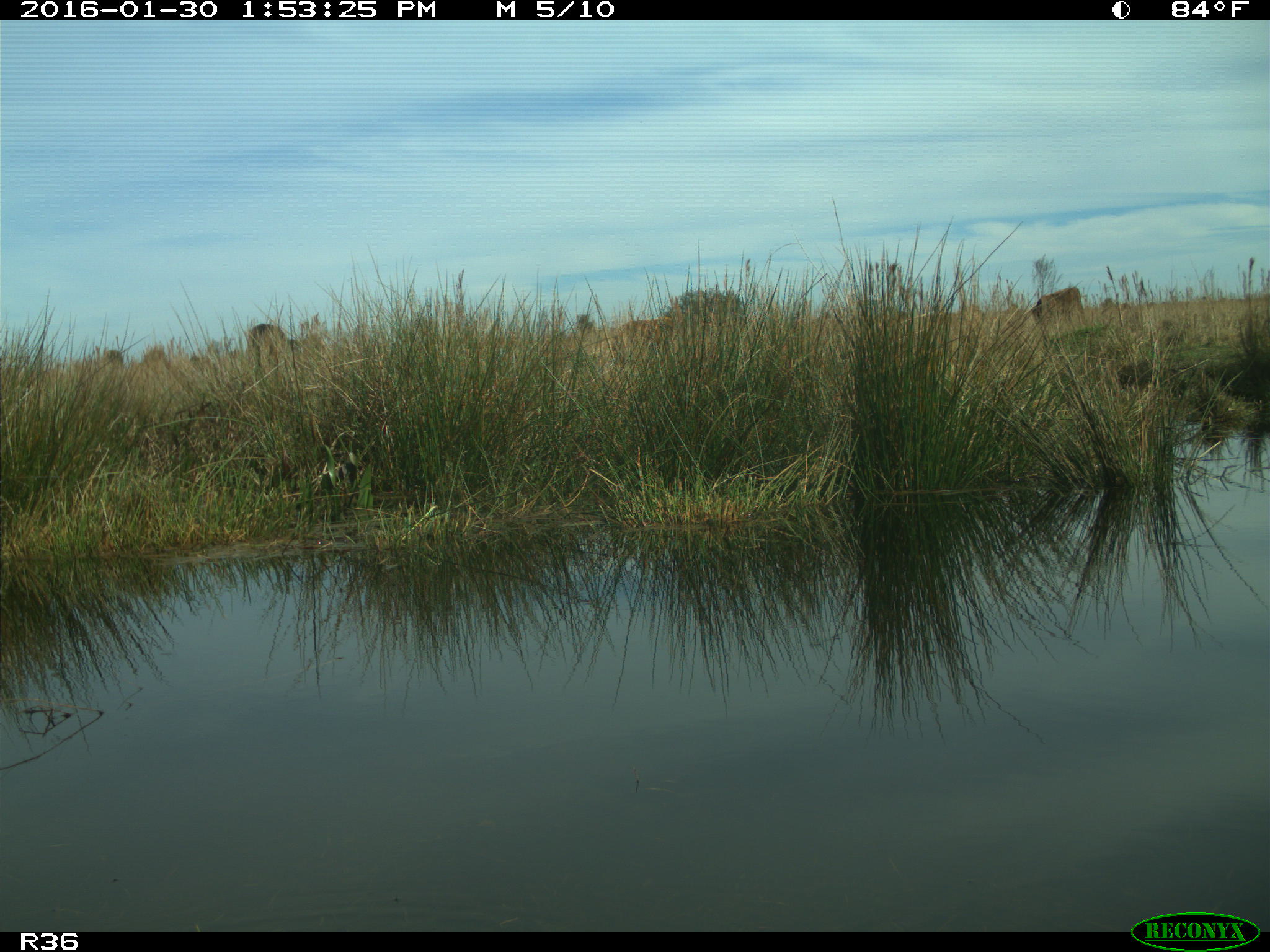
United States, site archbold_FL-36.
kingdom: Animalia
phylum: Chordata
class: Mammalia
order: Artiodactyla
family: Bovidae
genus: Bos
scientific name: Bos taurus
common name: domestic cow